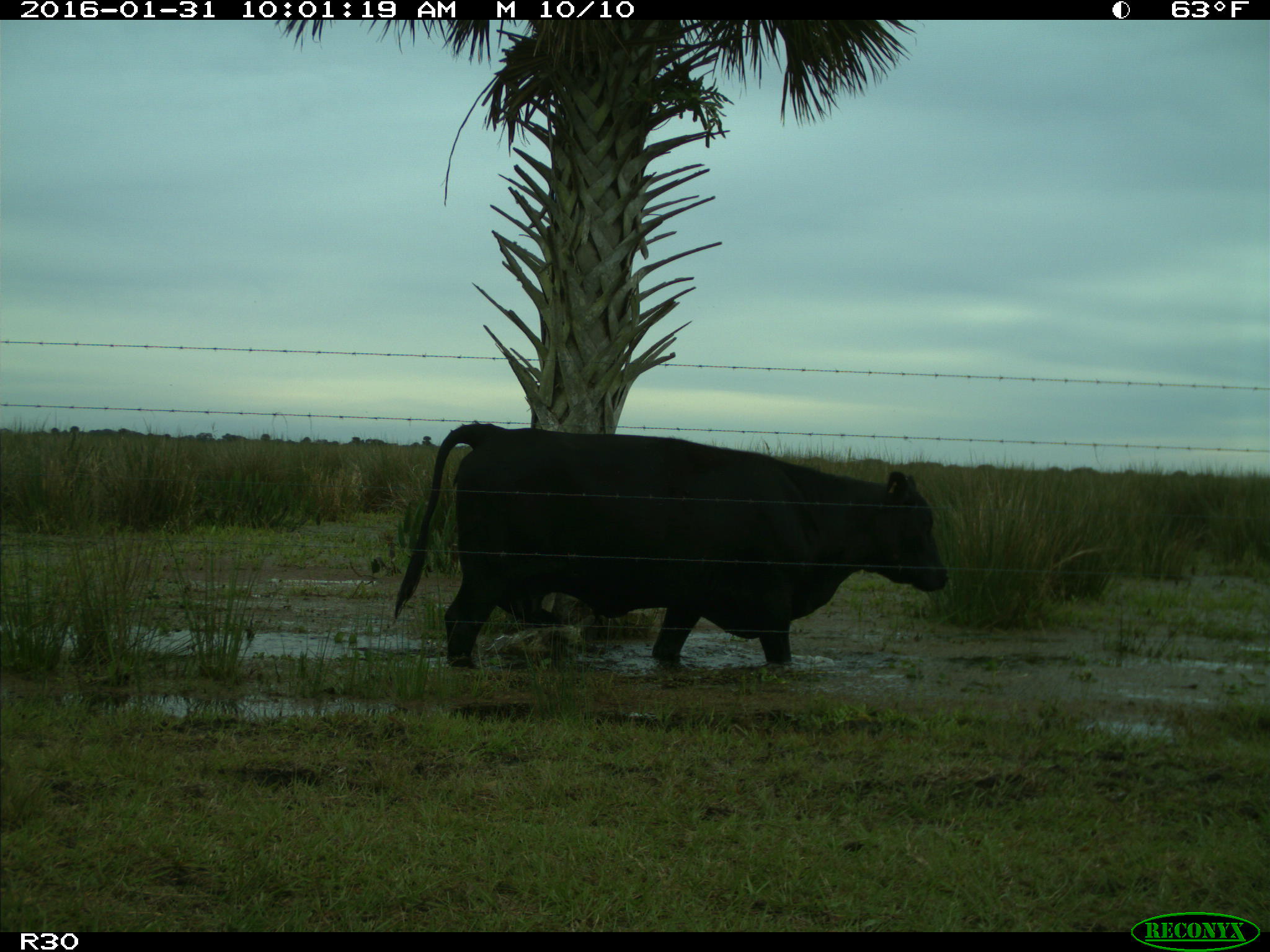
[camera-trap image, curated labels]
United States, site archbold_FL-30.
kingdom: Animalia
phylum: Chordata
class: Mammalia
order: Artiodactyla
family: Bovidae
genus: Bos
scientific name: Bos taurus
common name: domestic cow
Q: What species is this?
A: Bos taurus (domestic cow).